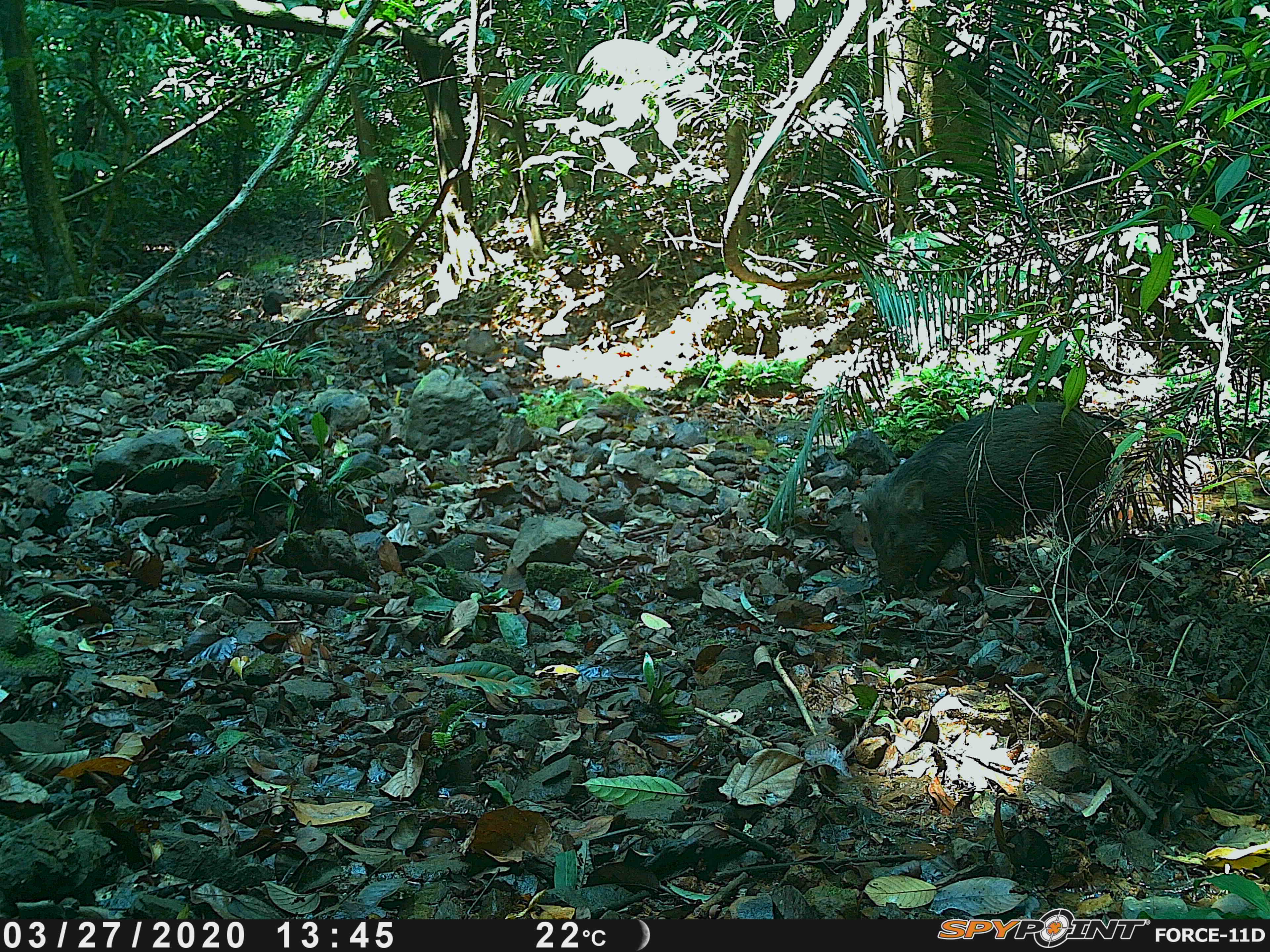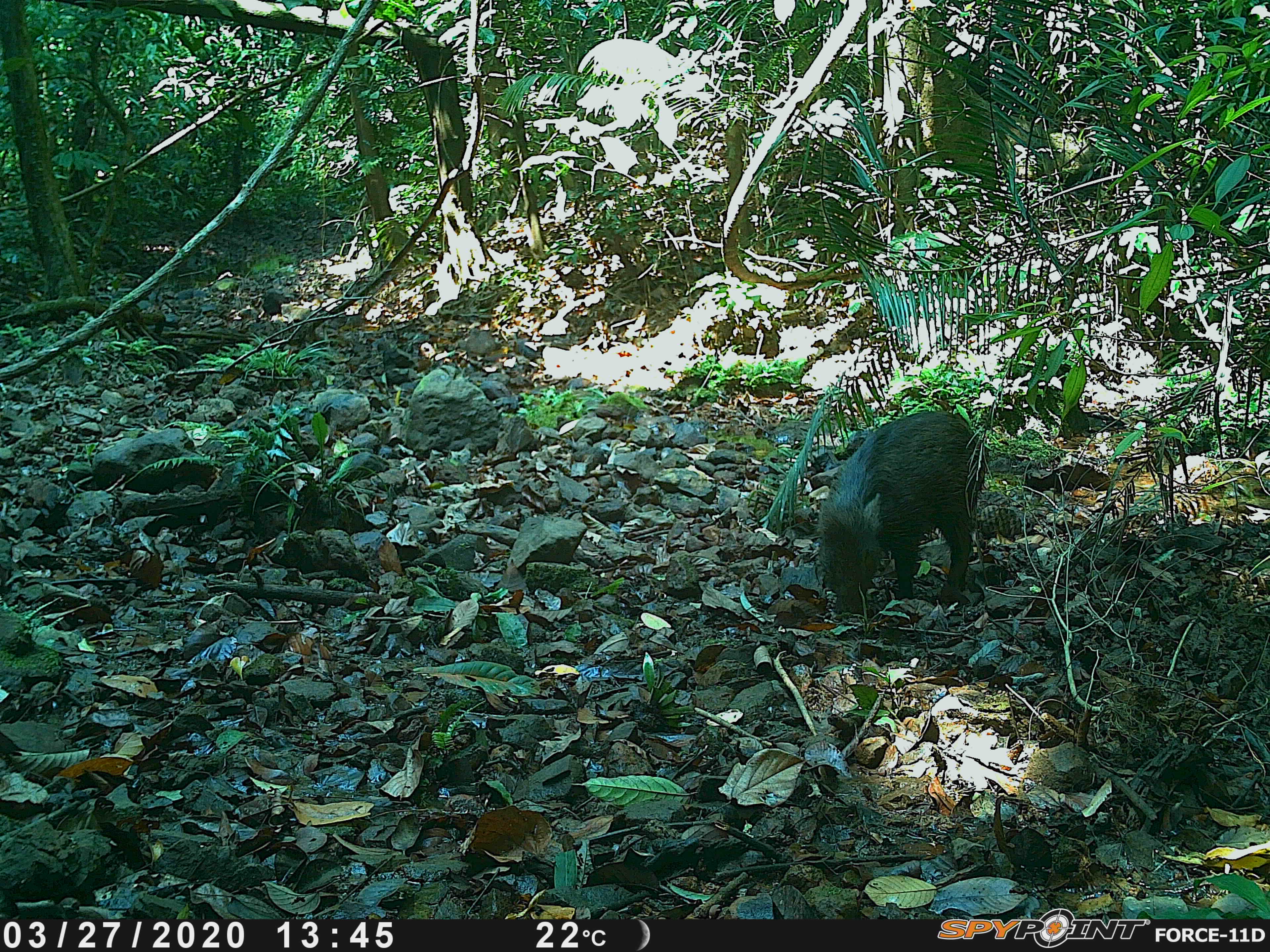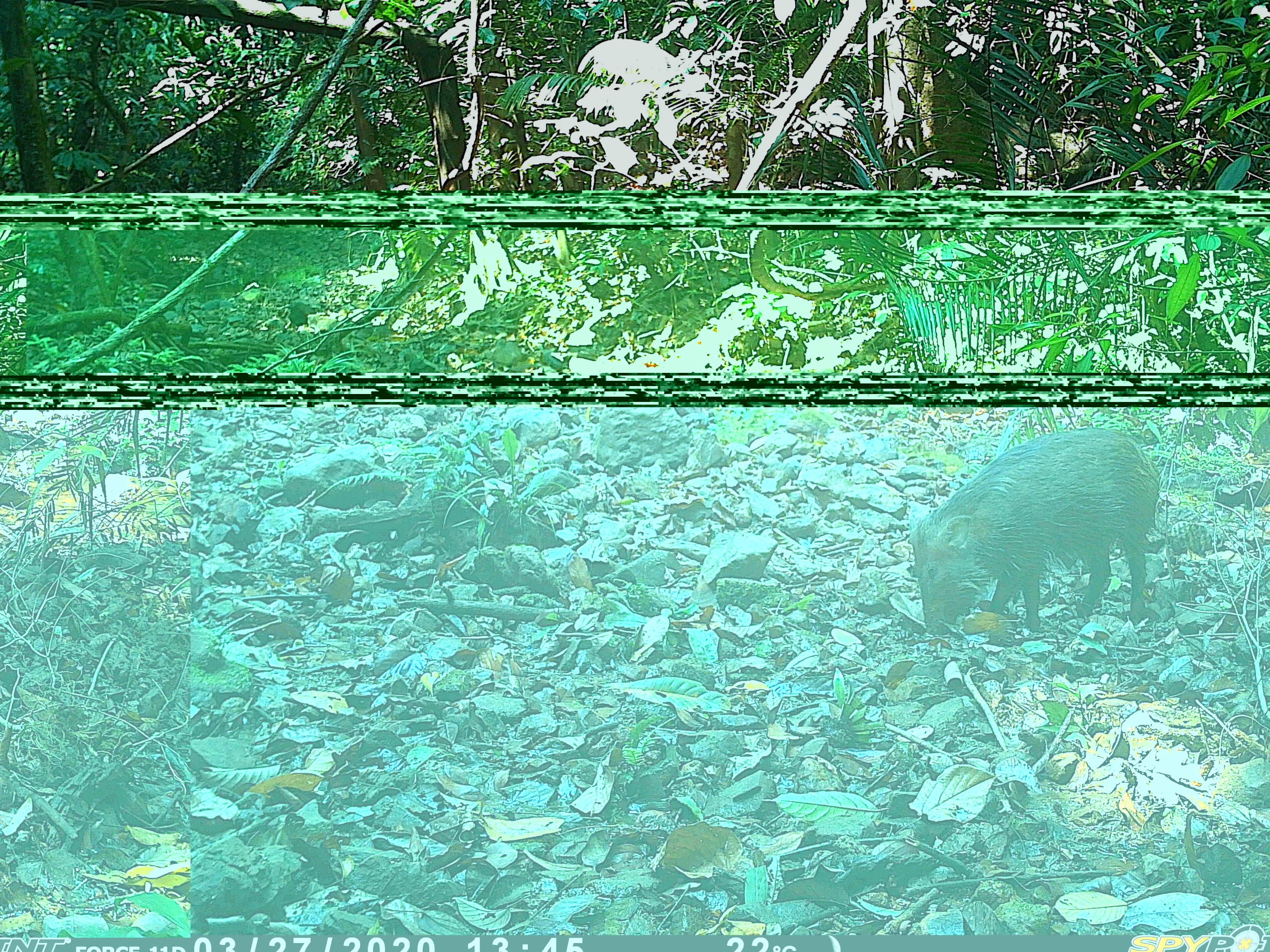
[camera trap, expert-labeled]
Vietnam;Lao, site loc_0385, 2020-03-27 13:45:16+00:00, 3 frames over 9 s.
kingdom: Animalia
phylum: Chordata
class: Mammalia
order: Artiodactyla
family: Suidae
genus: Sus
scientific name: Sus scrofa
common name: eurasian wild pig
Eurasian wild pig (Sus scrofa). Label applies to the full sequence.